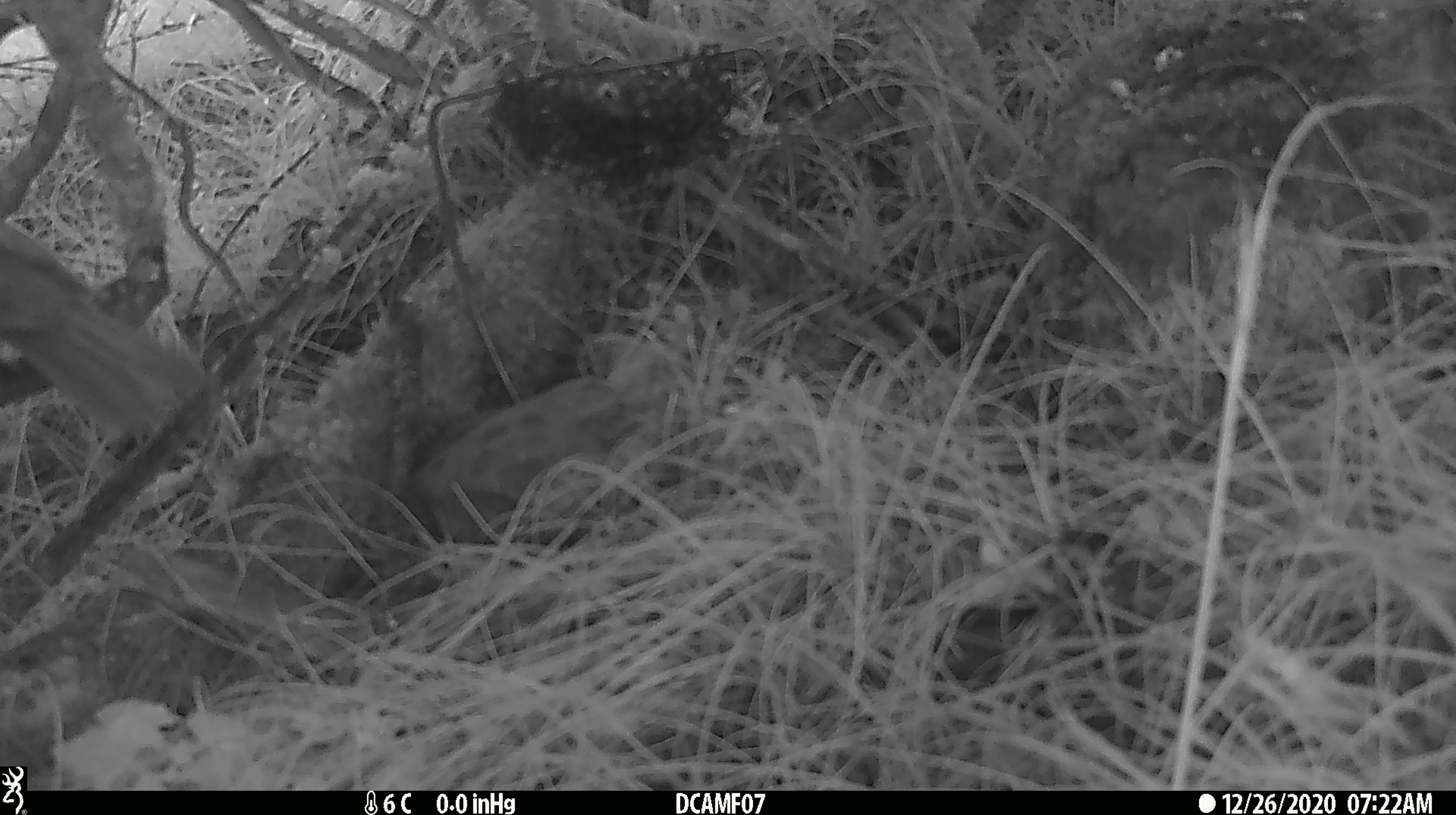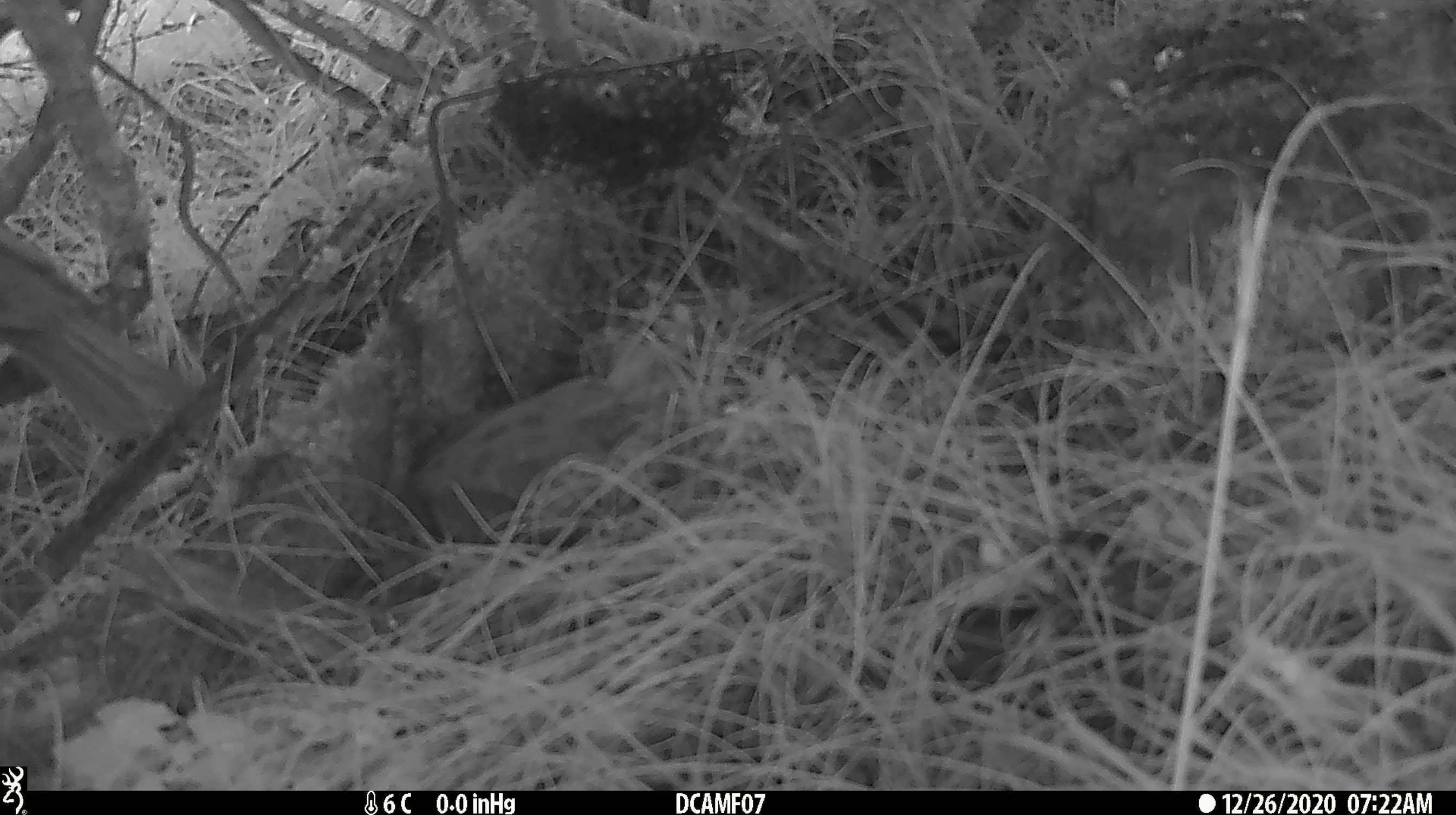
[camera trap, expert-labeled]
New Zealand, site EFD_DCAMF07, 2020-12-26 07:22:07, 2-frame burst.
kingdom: Animalia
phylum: Chordata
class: Aves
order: Passeriformes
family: Turdidae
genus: Turdus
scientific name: Turdus philomelos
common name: song thrush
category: thrush